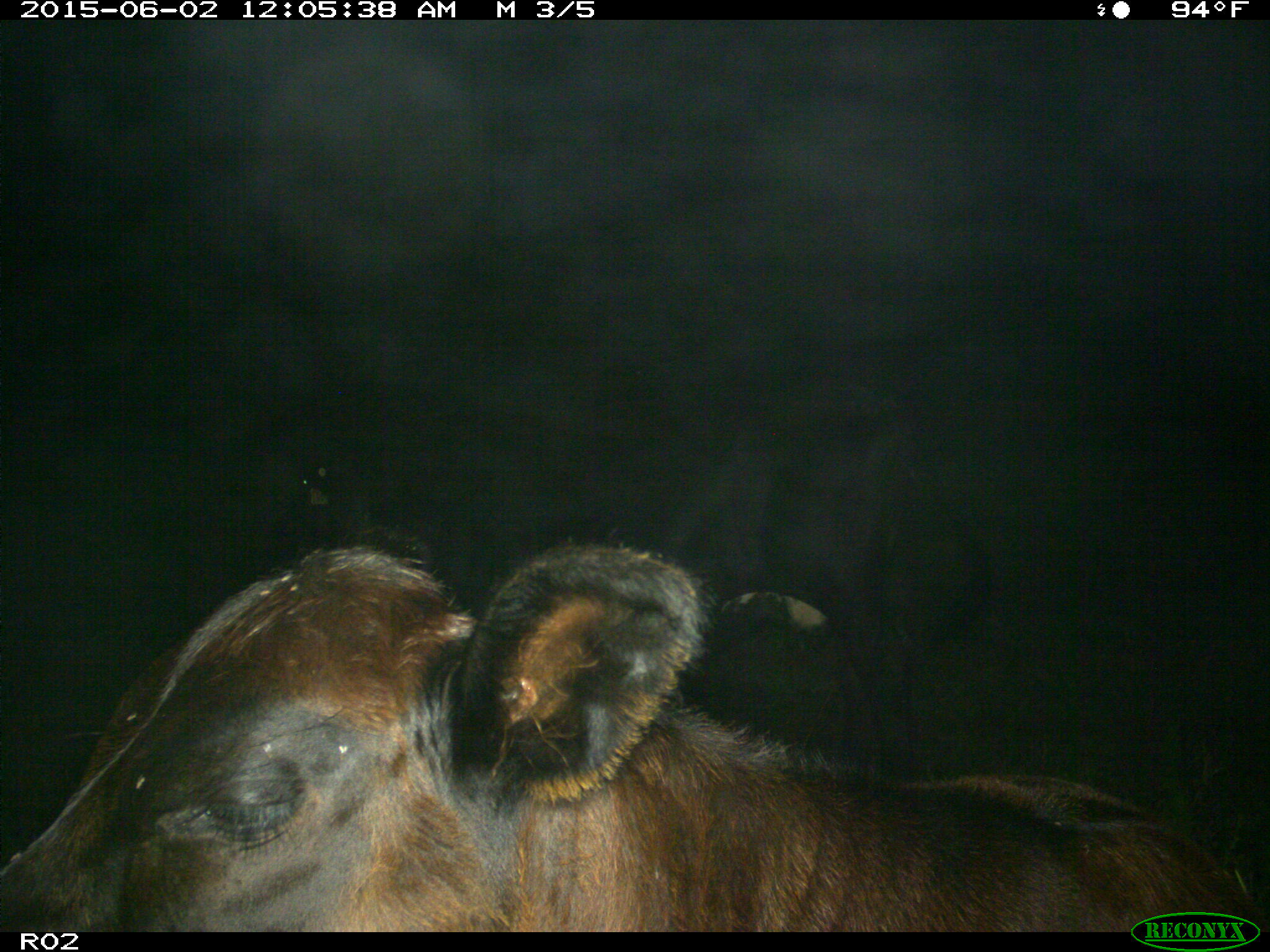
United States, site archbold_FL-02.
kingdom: Animalia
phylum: Chordata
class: Mammalia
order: Artiodactyla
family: Bovidae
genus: Bos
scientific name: Bos taurus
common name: domestic cow